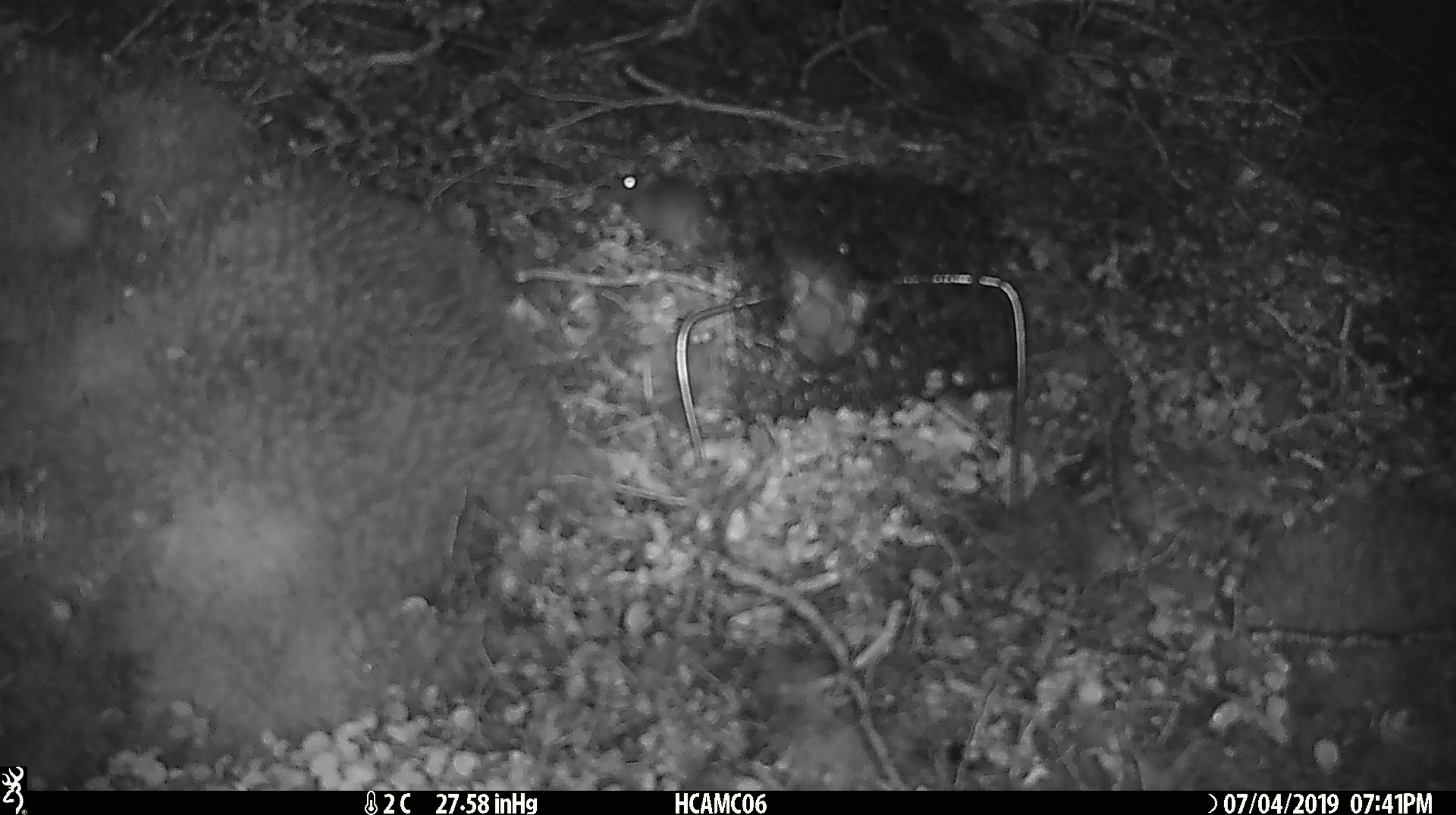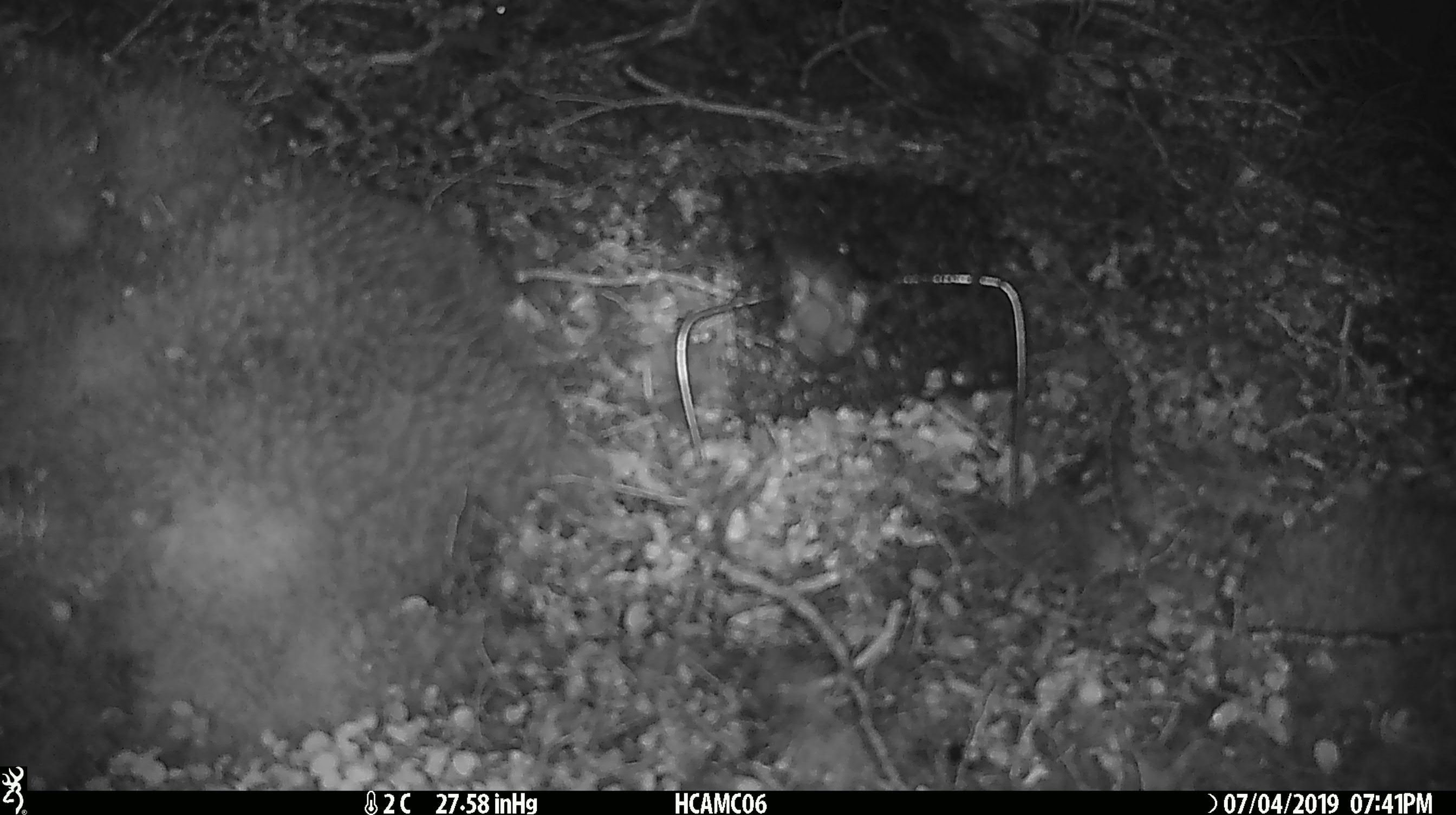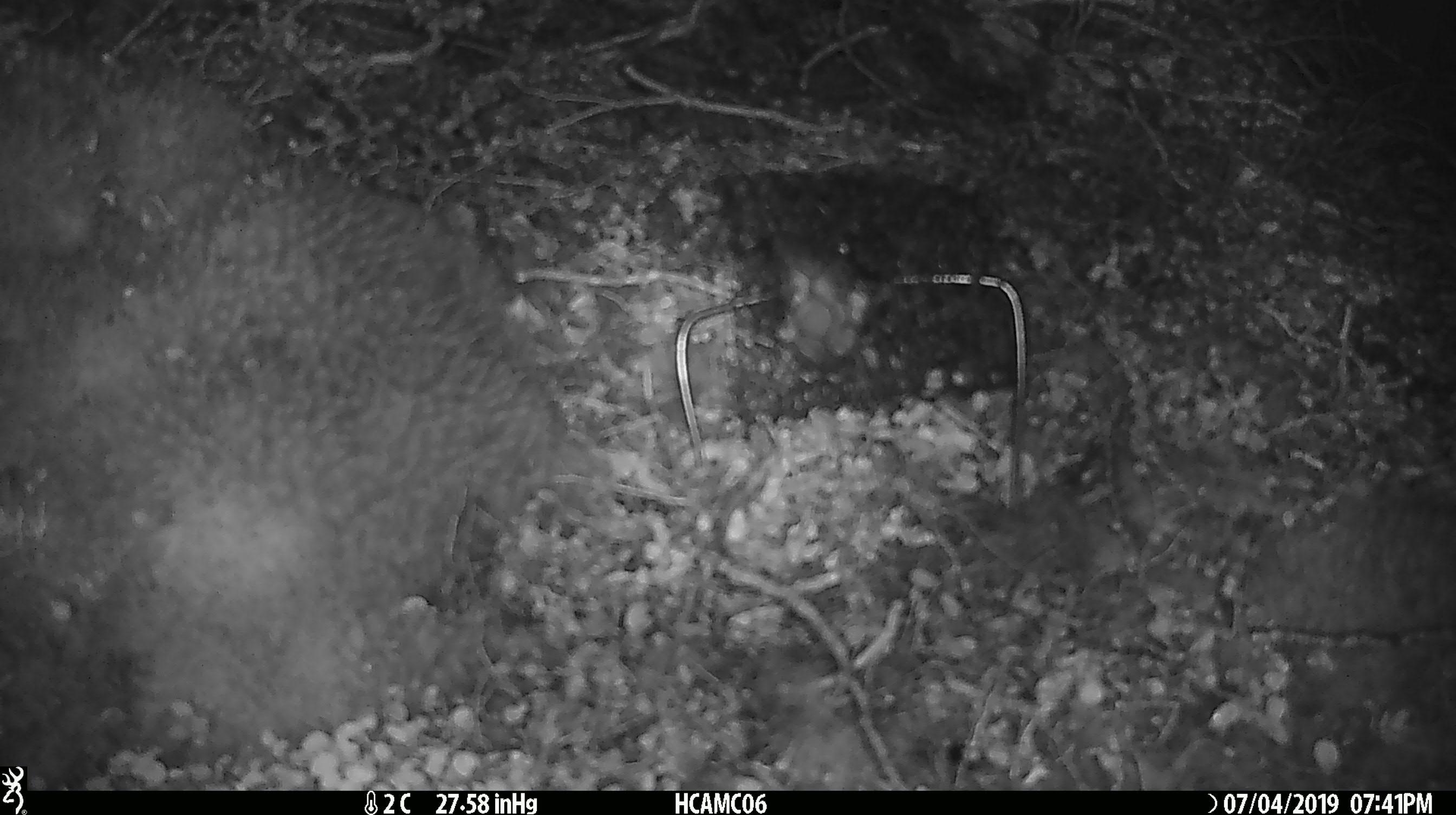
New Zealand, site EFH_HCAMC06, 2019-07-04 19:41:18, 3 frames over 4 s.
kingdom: Animalia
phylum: Chordata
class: Mammalia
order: Rodentia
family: Muridae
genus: Mus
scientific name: Mus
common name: mouse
Mouse (Mus).